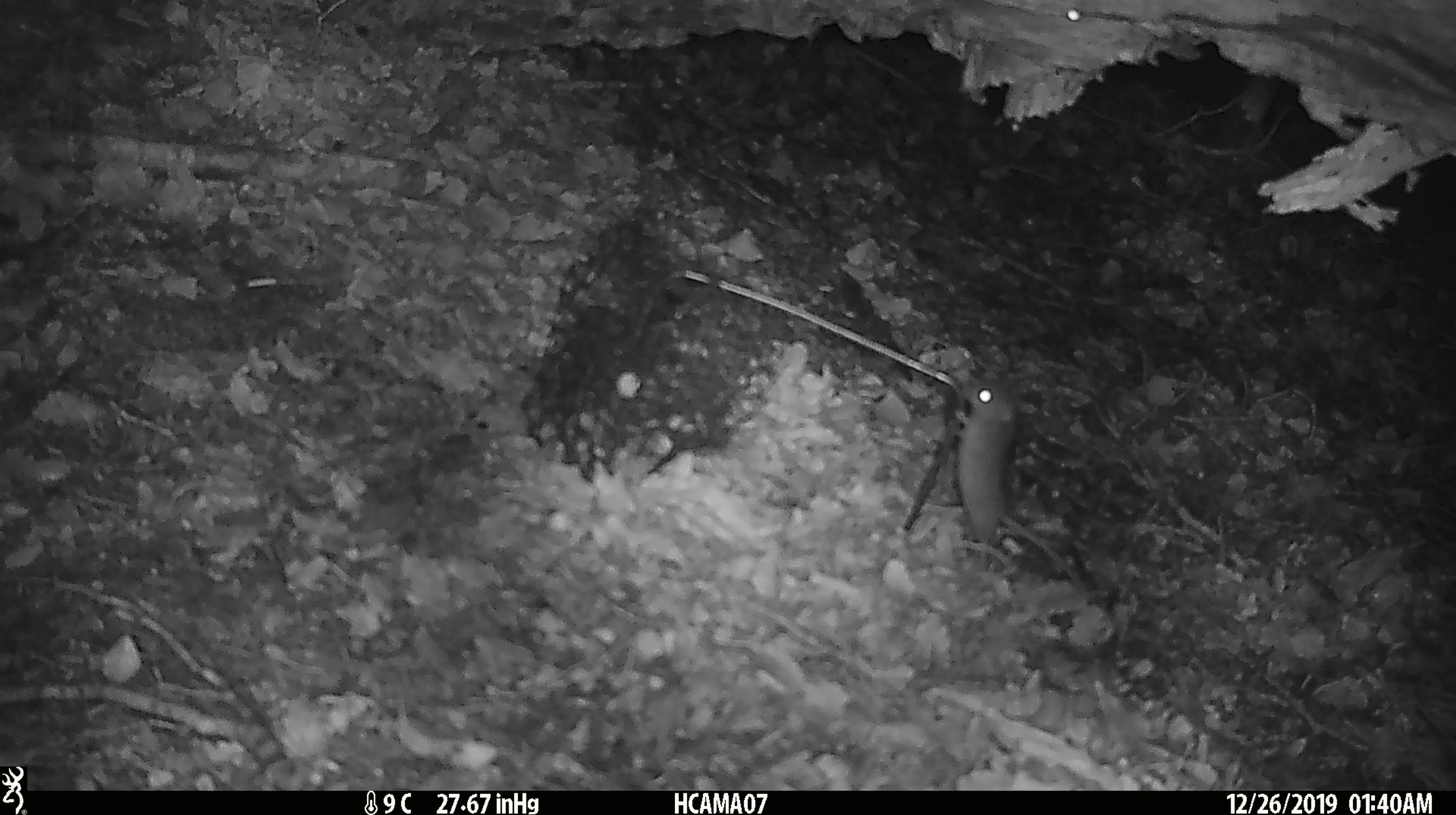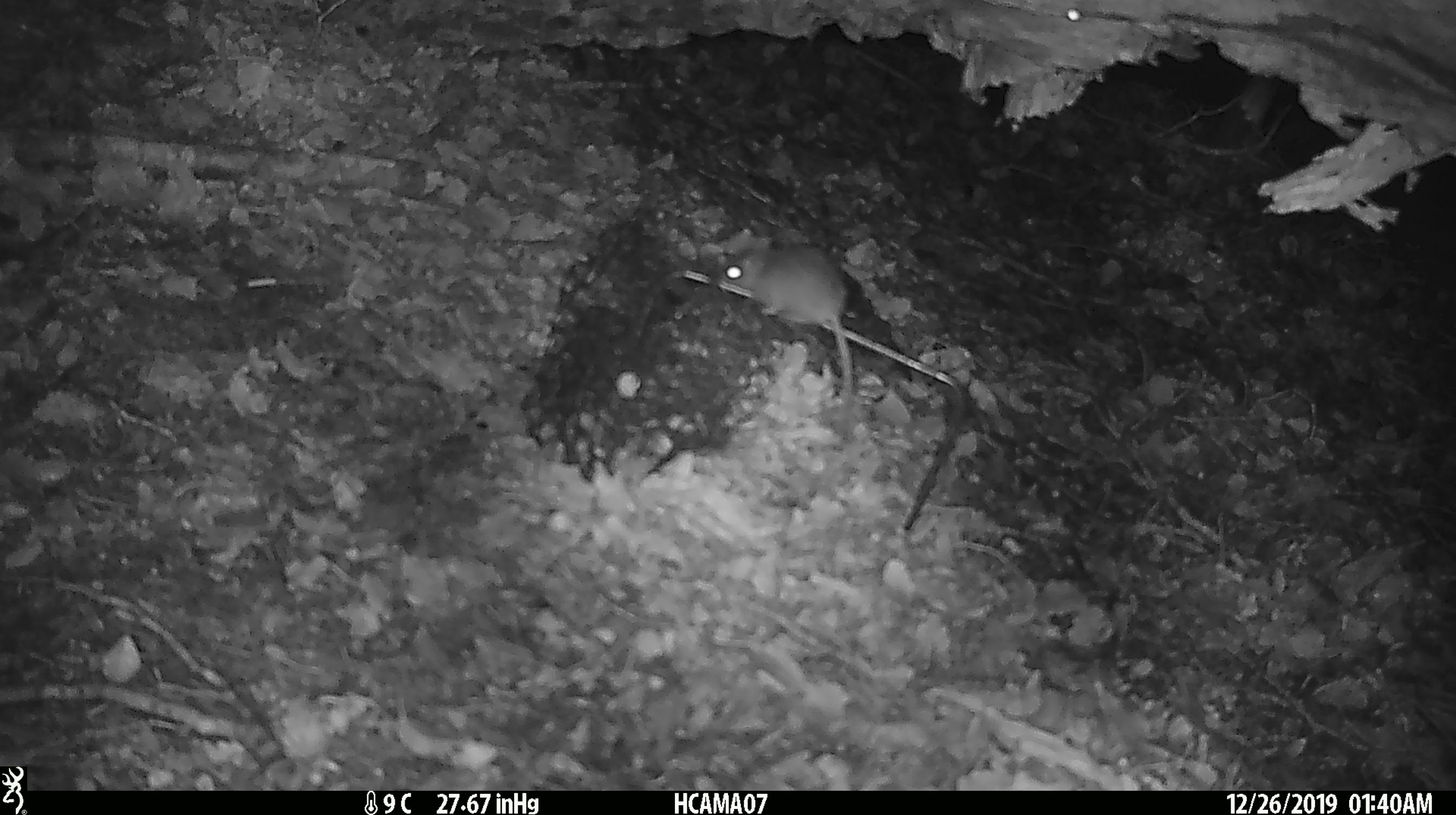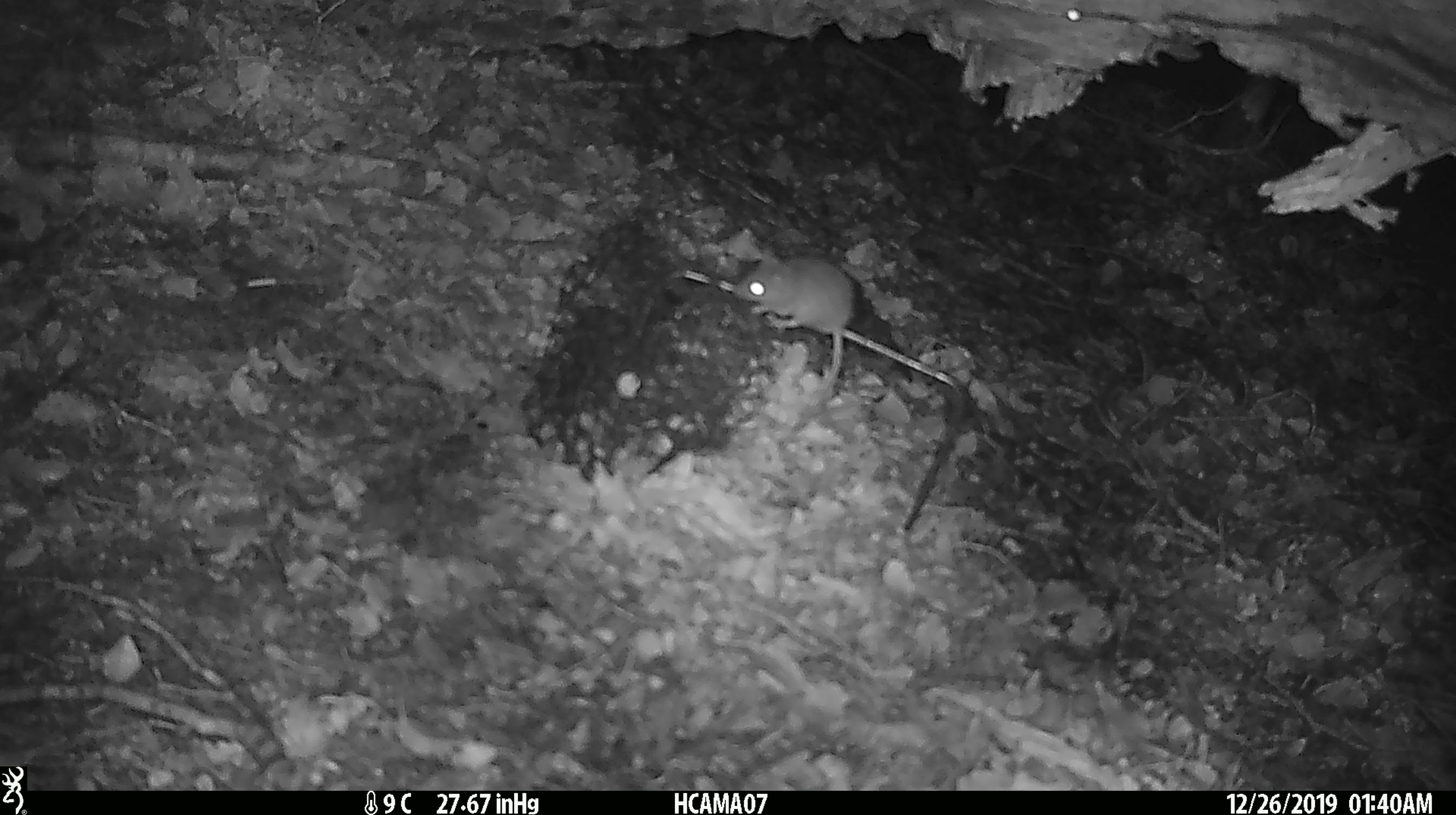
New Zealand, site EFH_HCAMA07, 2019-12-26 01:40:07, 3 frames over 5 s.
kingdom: Animalia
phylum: Chordata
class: Mammalia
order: Rodentia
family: Muridae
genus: Mus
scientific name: Mus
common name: mouse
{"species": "mouse (Mus)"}